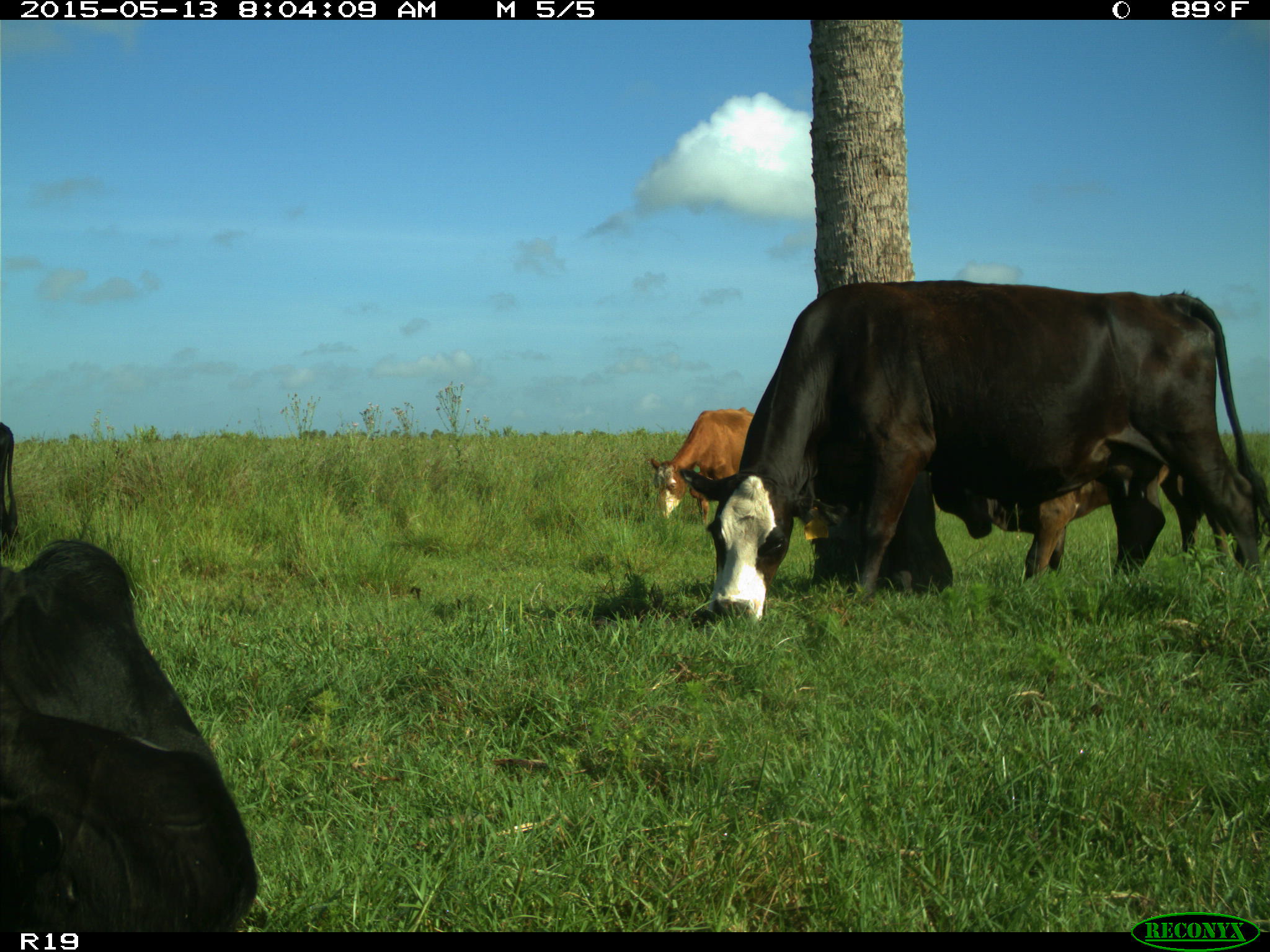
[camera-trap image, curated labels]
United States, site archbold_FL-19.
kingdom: Animalia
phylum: Chordata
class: Mammalia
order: Artiodactyla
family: Bovidae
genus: Bos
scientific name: Bos taurus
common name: domestic cow